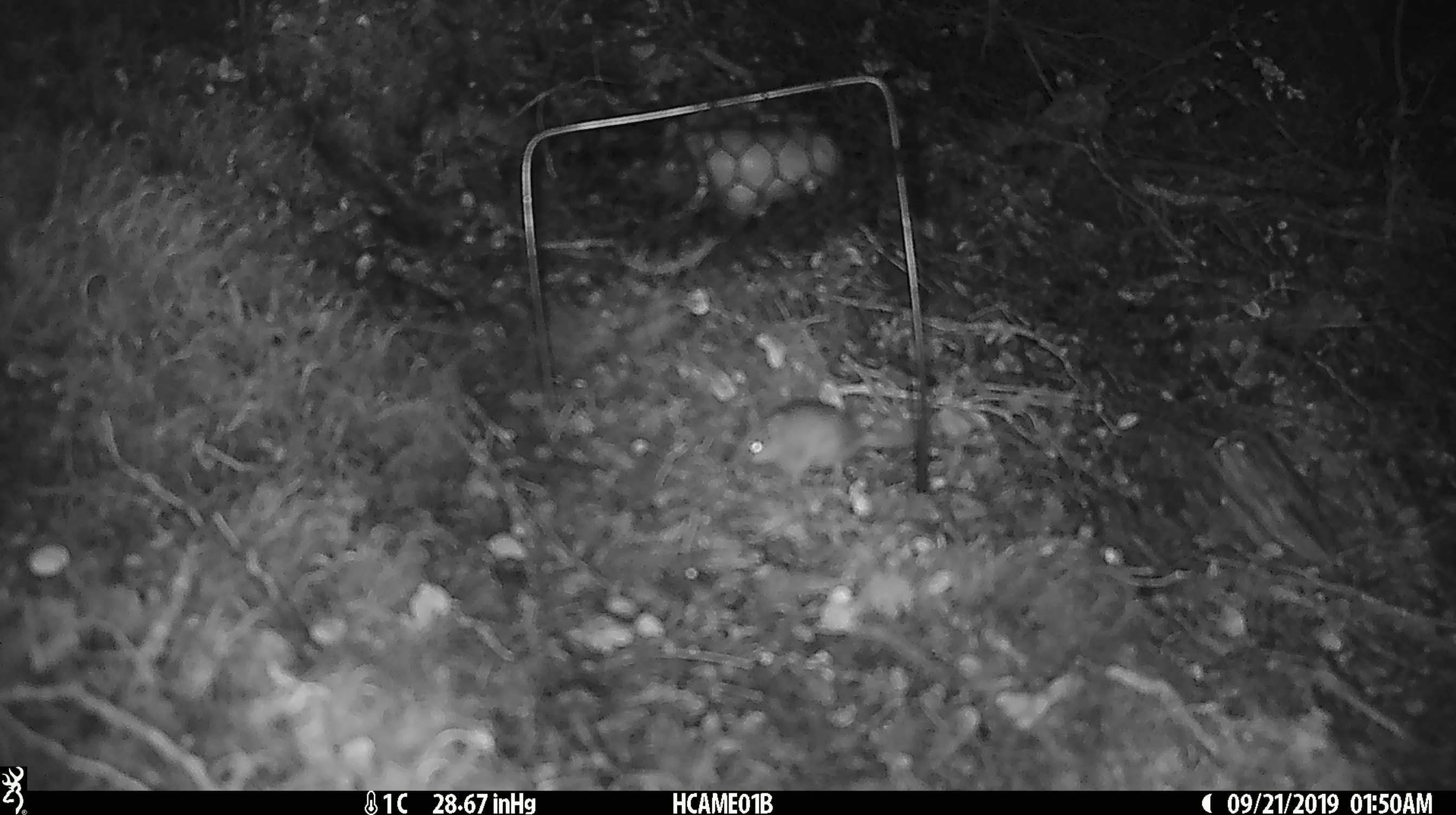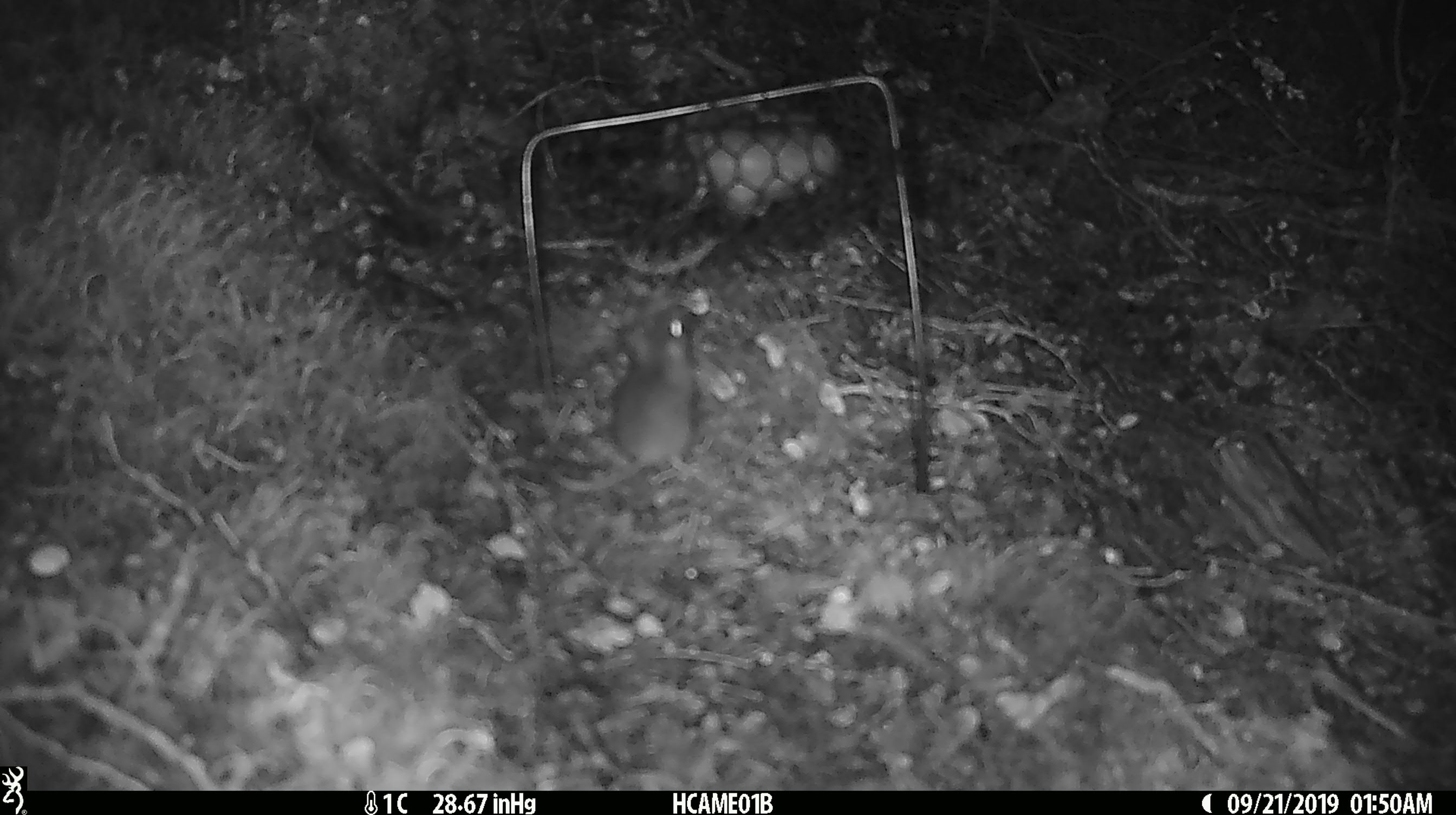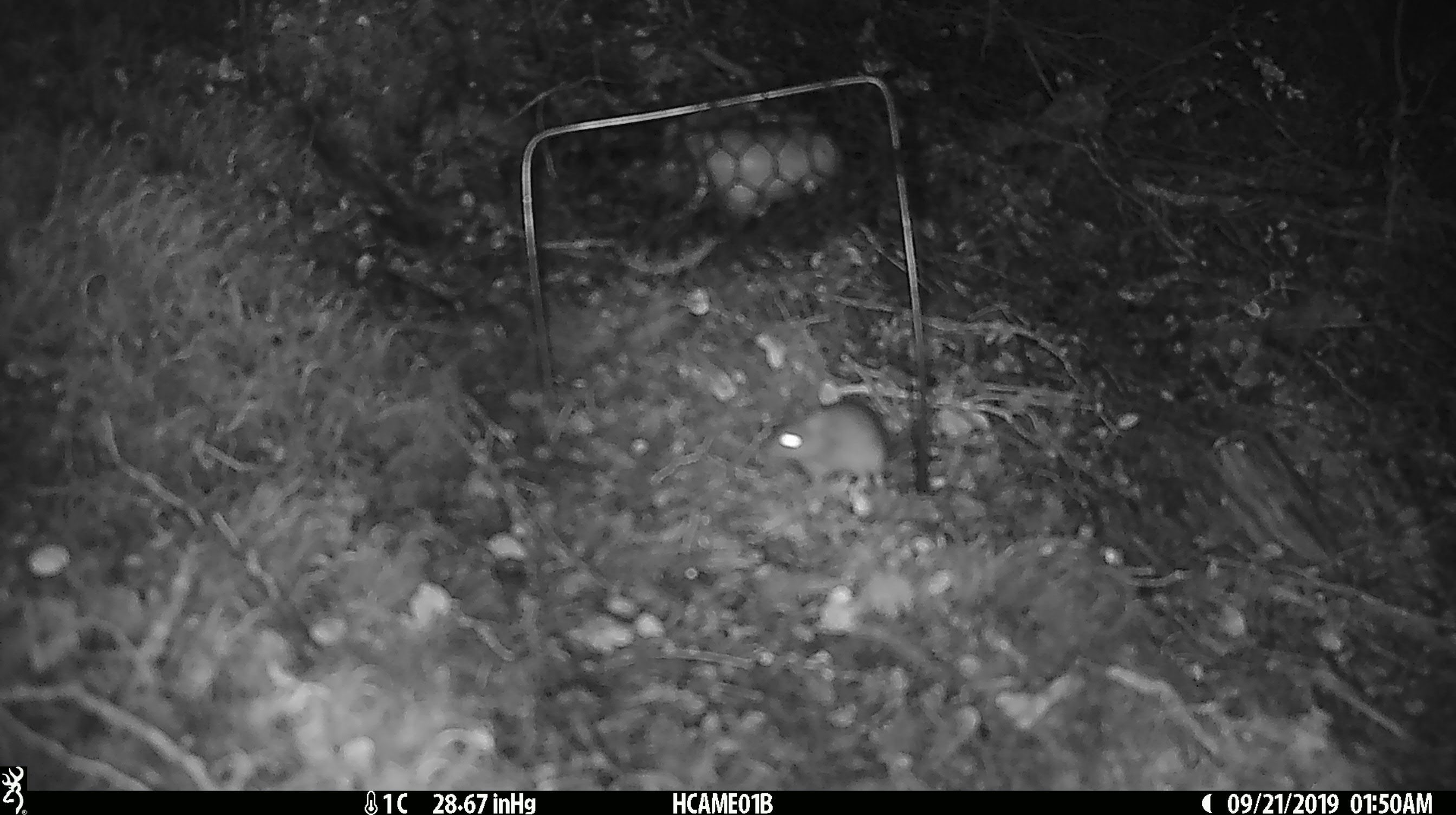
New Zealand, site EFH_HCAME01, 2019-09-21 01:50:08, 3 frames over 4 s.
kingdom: Animalia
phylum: Chordata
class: Mammalia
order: Rodentia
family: Muridae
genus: Mus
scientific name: Mus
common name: mouse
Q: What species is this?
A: Mouse (Mus).